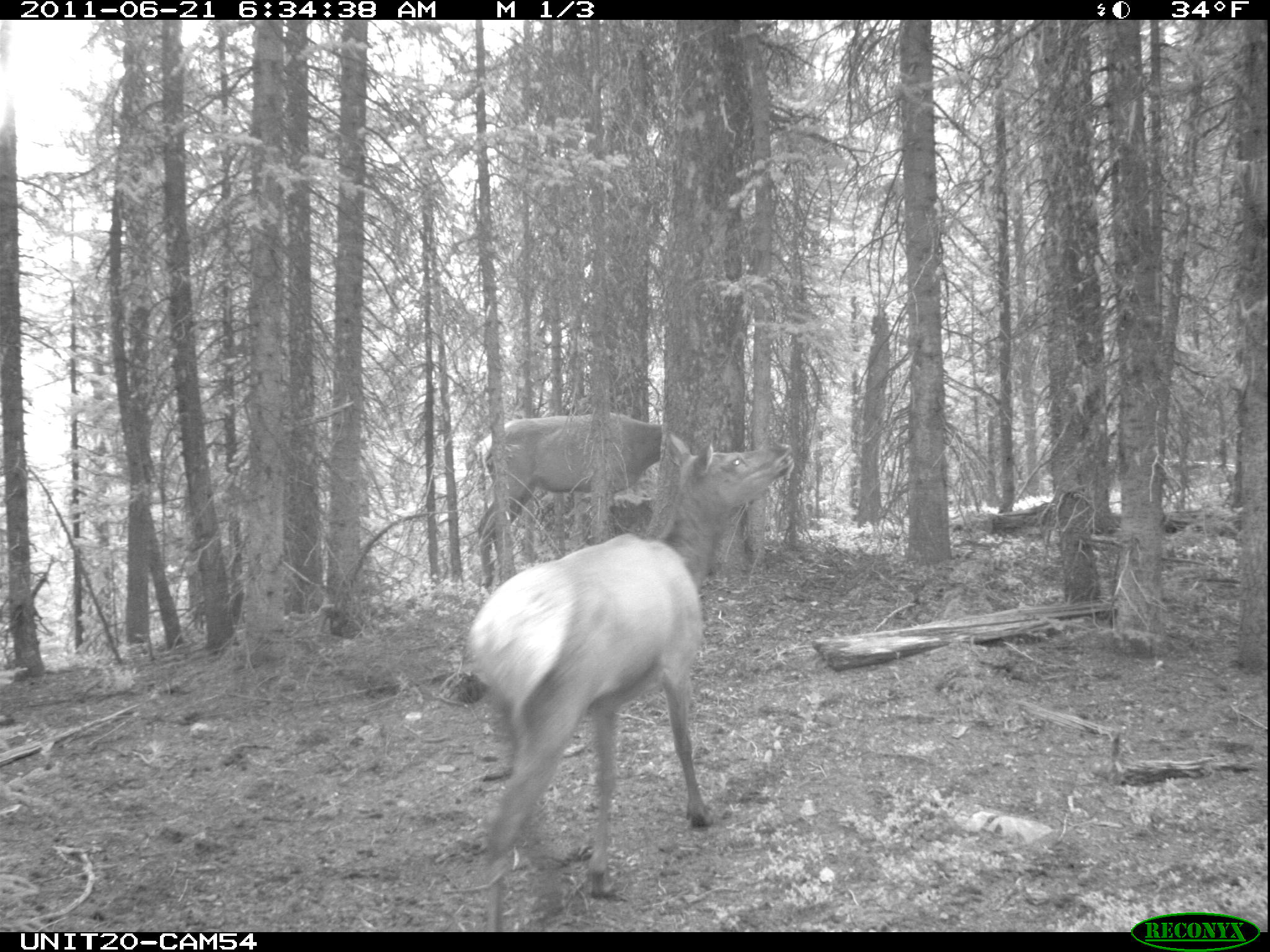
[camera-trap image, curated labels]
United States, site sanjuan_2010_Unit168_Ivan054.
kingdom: Animalia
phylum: Chordata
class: Mammalia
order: Artiodactyla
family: Cervidae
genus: Cervus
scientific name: Cervus elaphus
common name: red deer